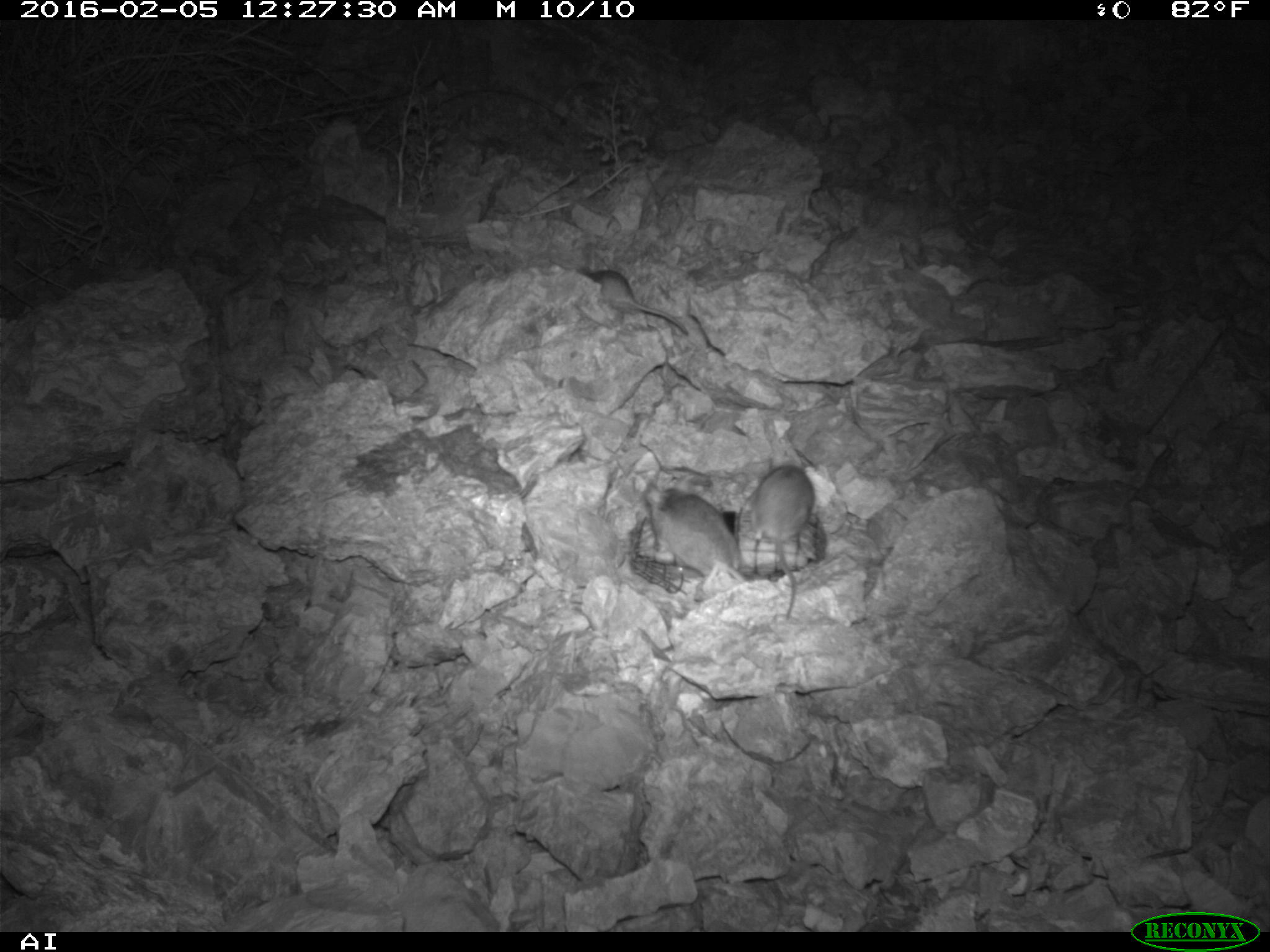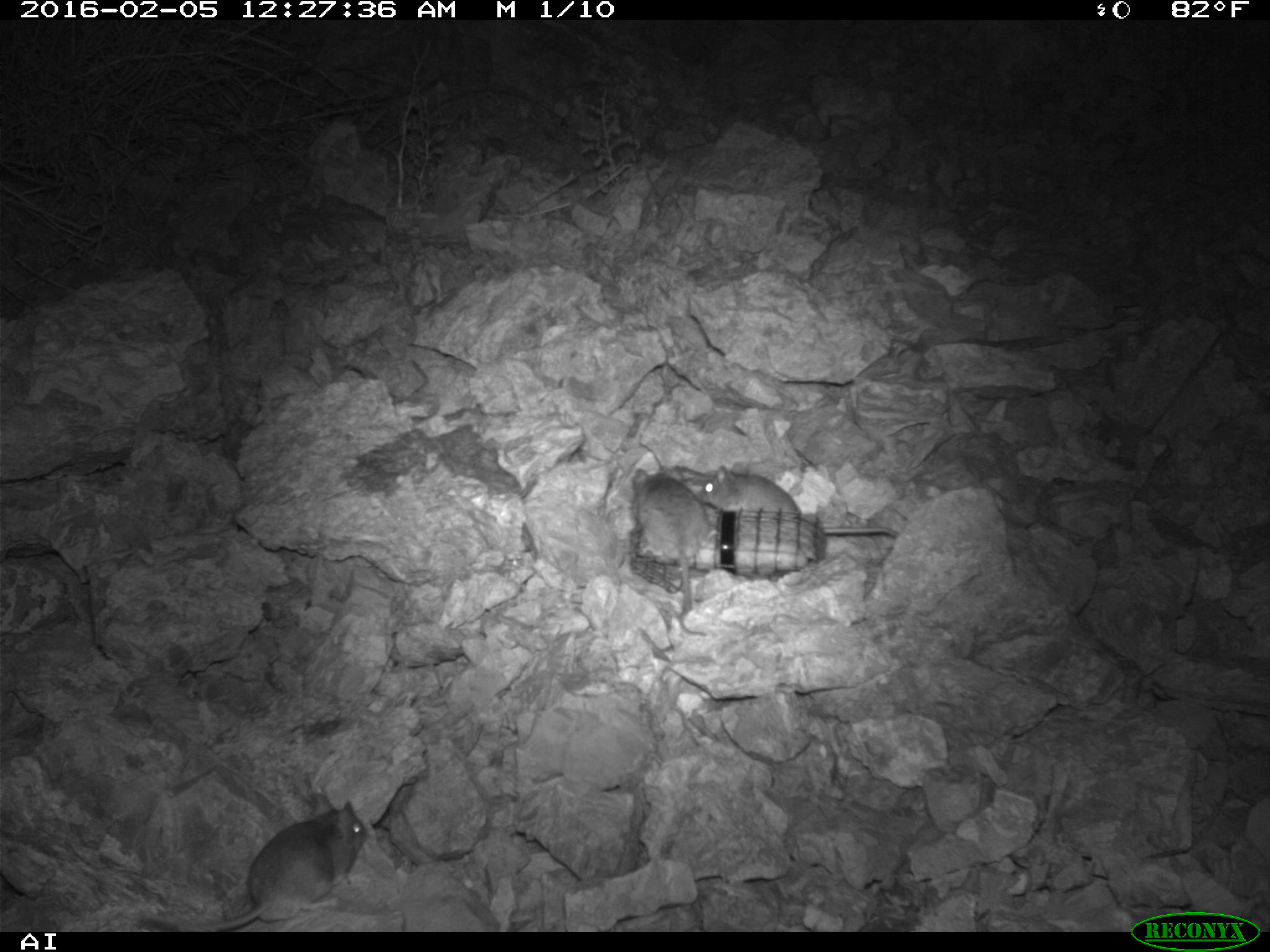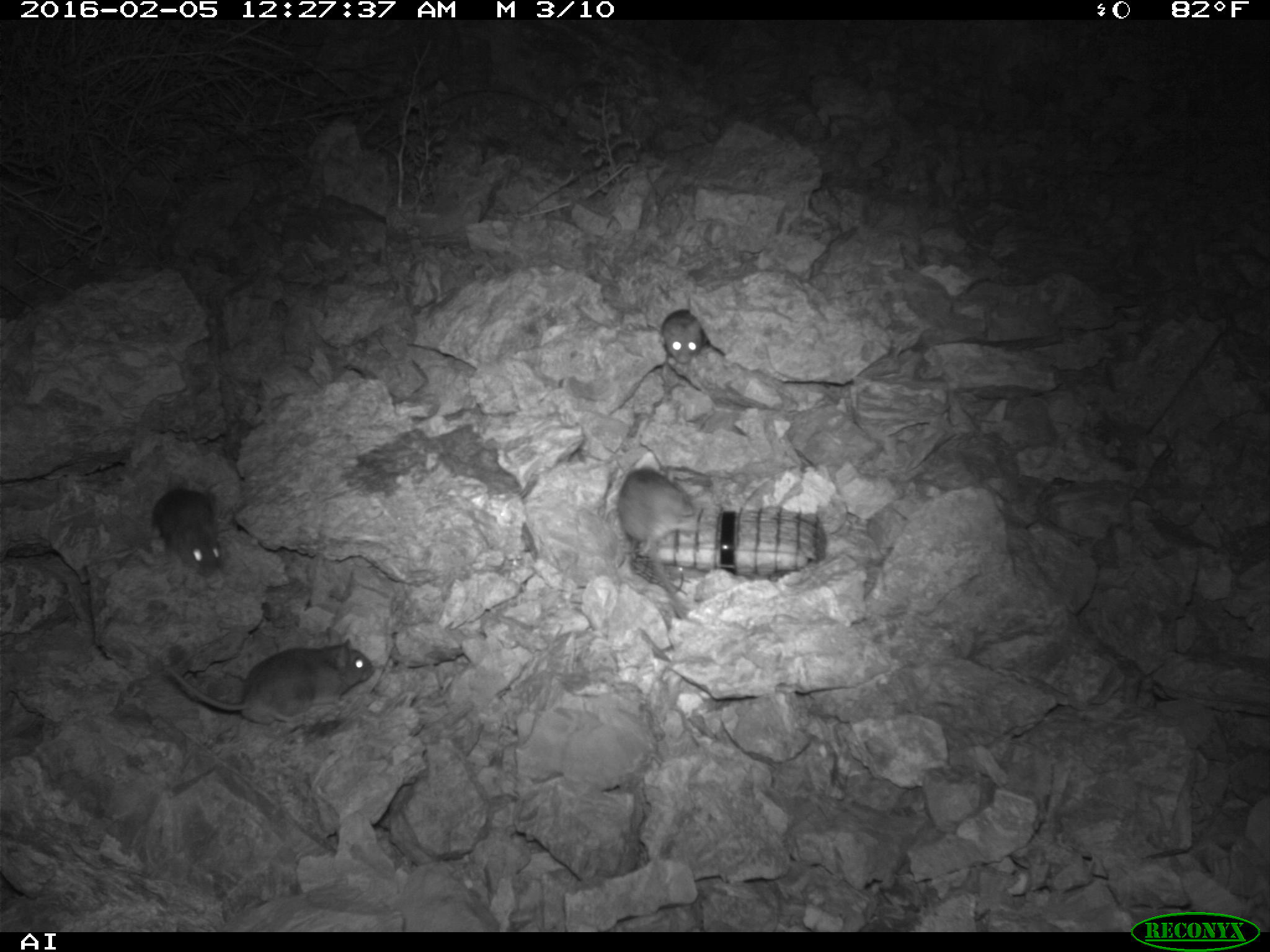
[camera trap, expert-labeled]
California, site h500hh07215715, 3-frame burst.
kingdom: Animalia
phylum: Chordata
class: Mammalia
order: Rodentia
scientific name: Rodentia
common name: rodent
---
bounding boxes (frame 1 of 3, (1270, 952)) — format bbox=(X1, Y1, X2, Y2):
rodent: bbox=(750, 464, 815, 617); bbox=(644, 475, 740, 577); bbox=(579, 266, 688, 335)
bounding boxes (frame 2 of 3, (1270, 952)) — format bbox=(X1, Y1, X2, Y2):
rodent: bbox=(140, 793, 367, 932); bbox=(701, 462, 899, 537); bbox=(631, 467, 709, 635)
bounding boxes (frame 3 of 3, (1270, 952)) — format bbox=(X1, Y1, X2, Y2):
rodent: bbox=(165, 637, 375, 724); bbox=(614, 467, 695, 620); bbox=(150, 482, 228, 576); bbox=(660, 309, 704, 364)